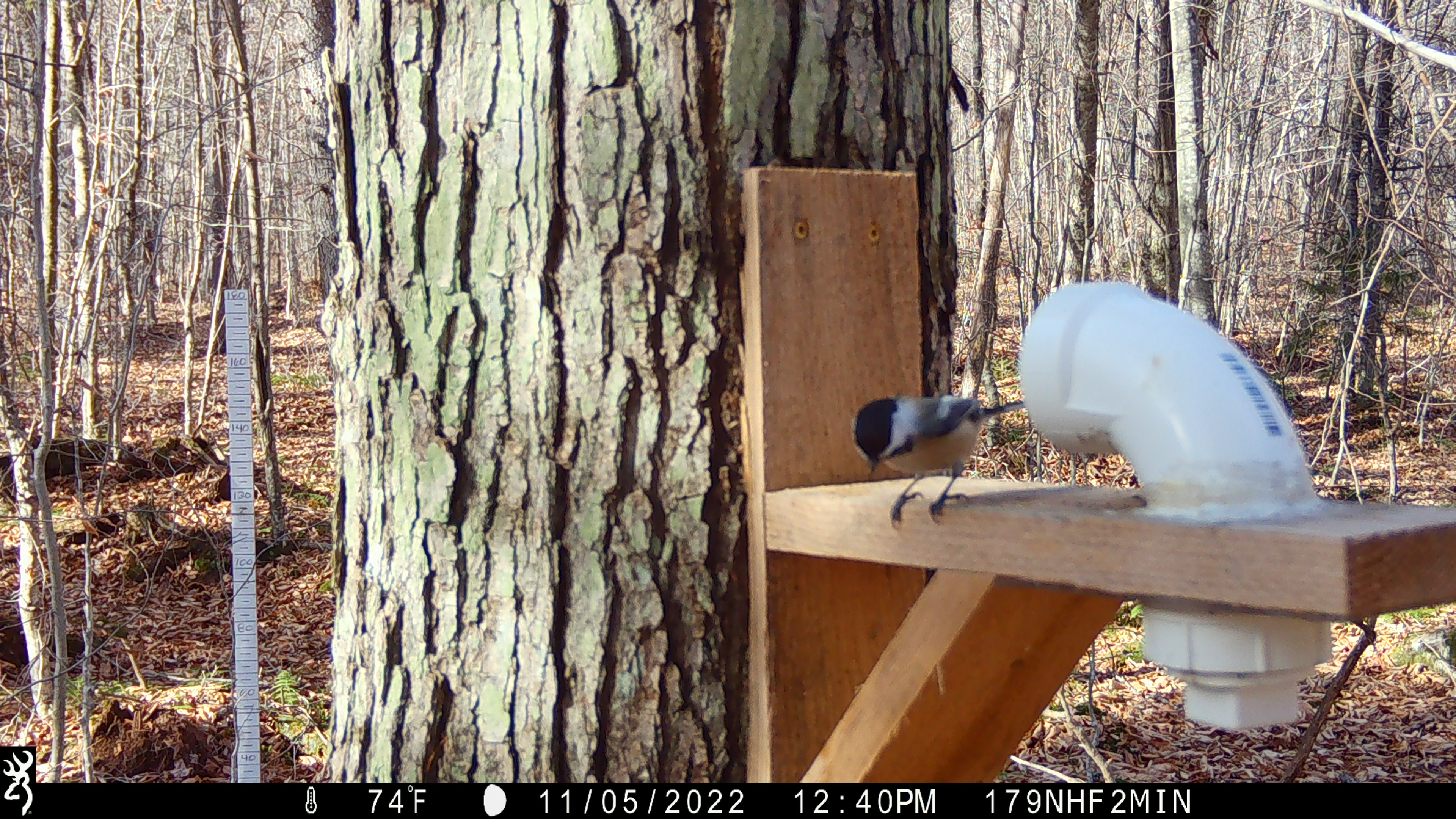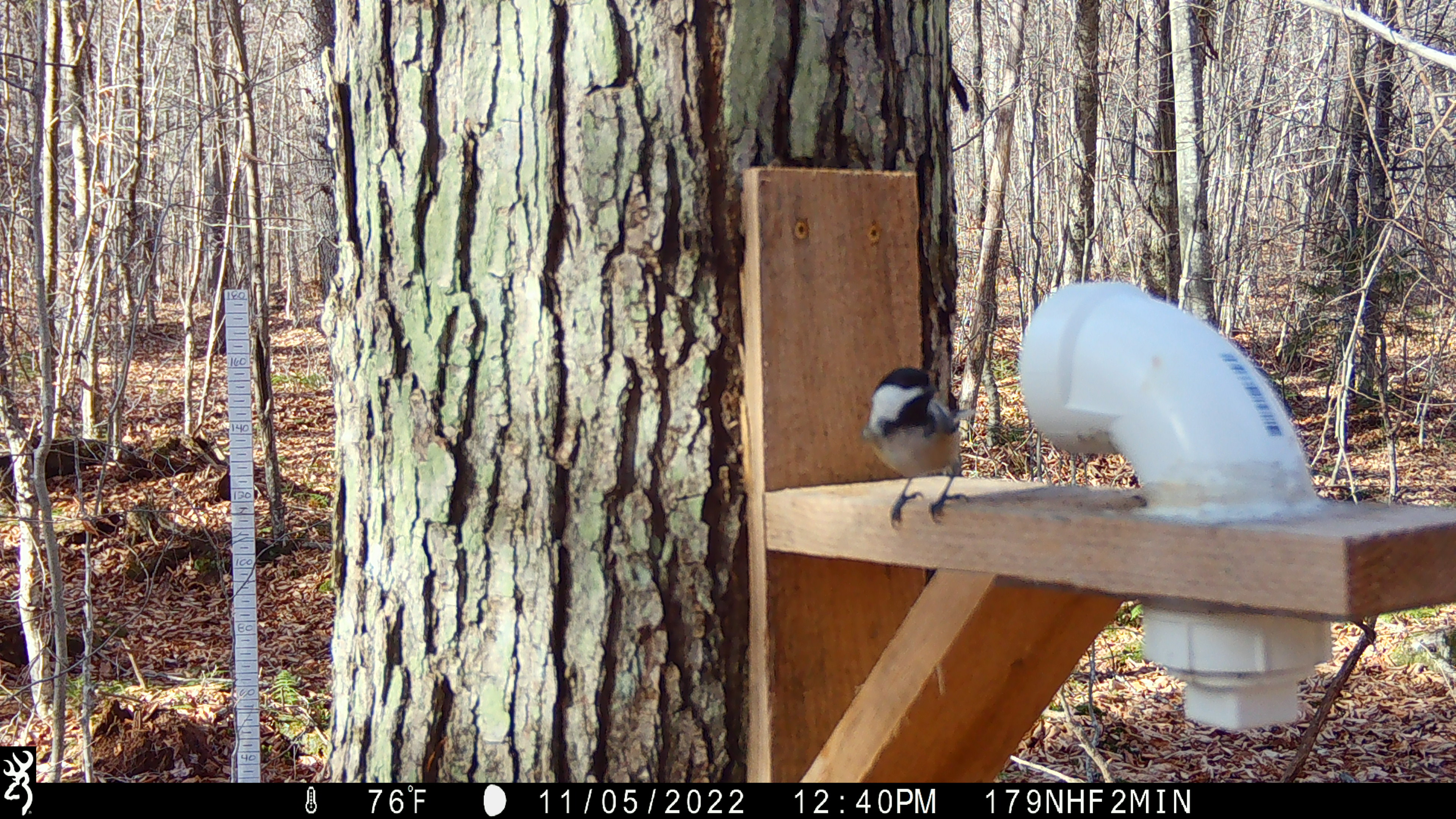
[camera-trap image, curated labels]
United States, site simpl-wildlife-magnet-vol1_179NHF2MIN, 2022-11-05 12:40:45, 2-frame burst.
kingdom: Animalia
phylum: Chordata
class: Aves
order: Passeriformes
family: Paridae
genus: Poecile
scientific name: Poecile atricapillus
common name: black-capped chickadee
Black-capped chickadee (Poecile atricapillus).